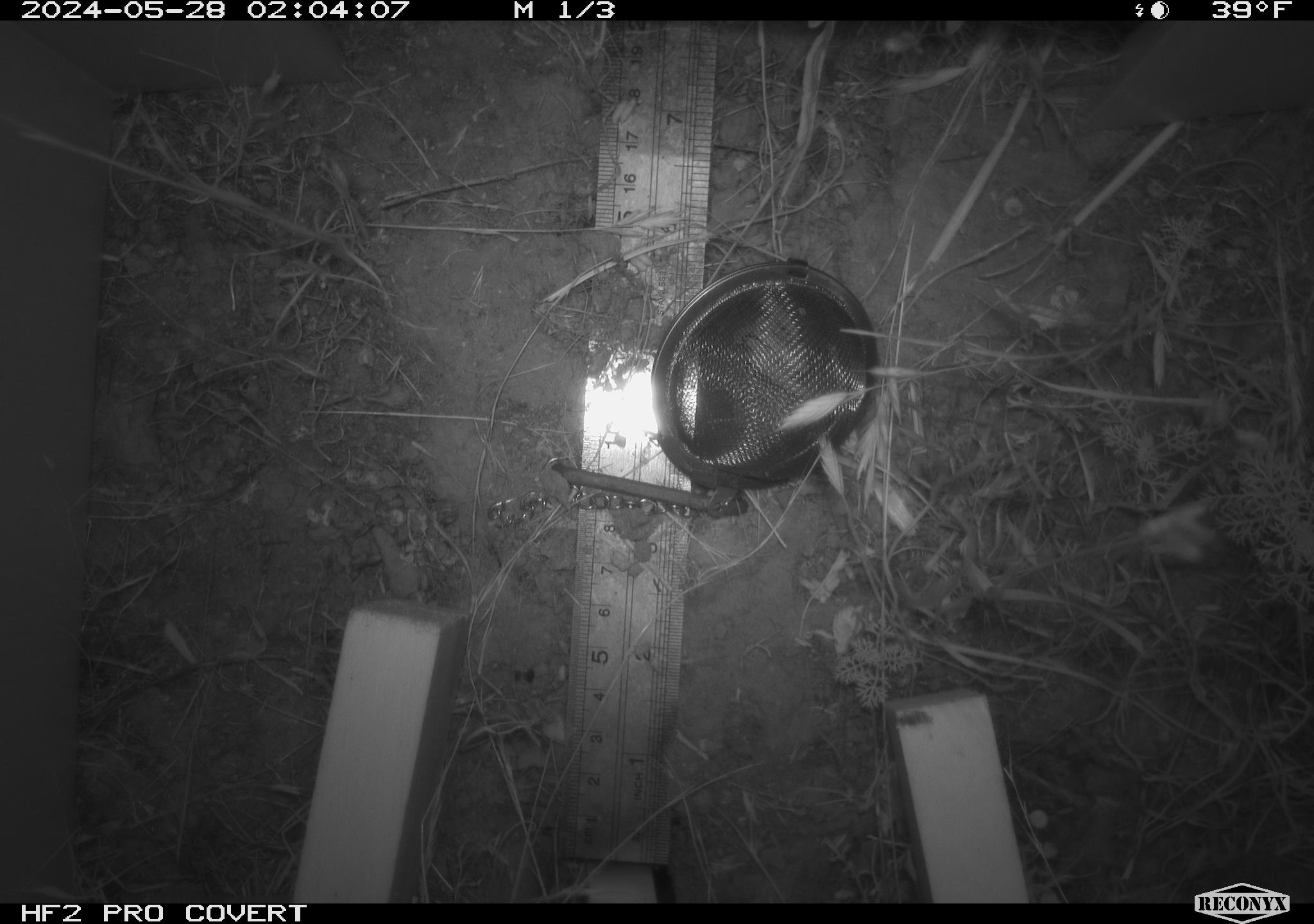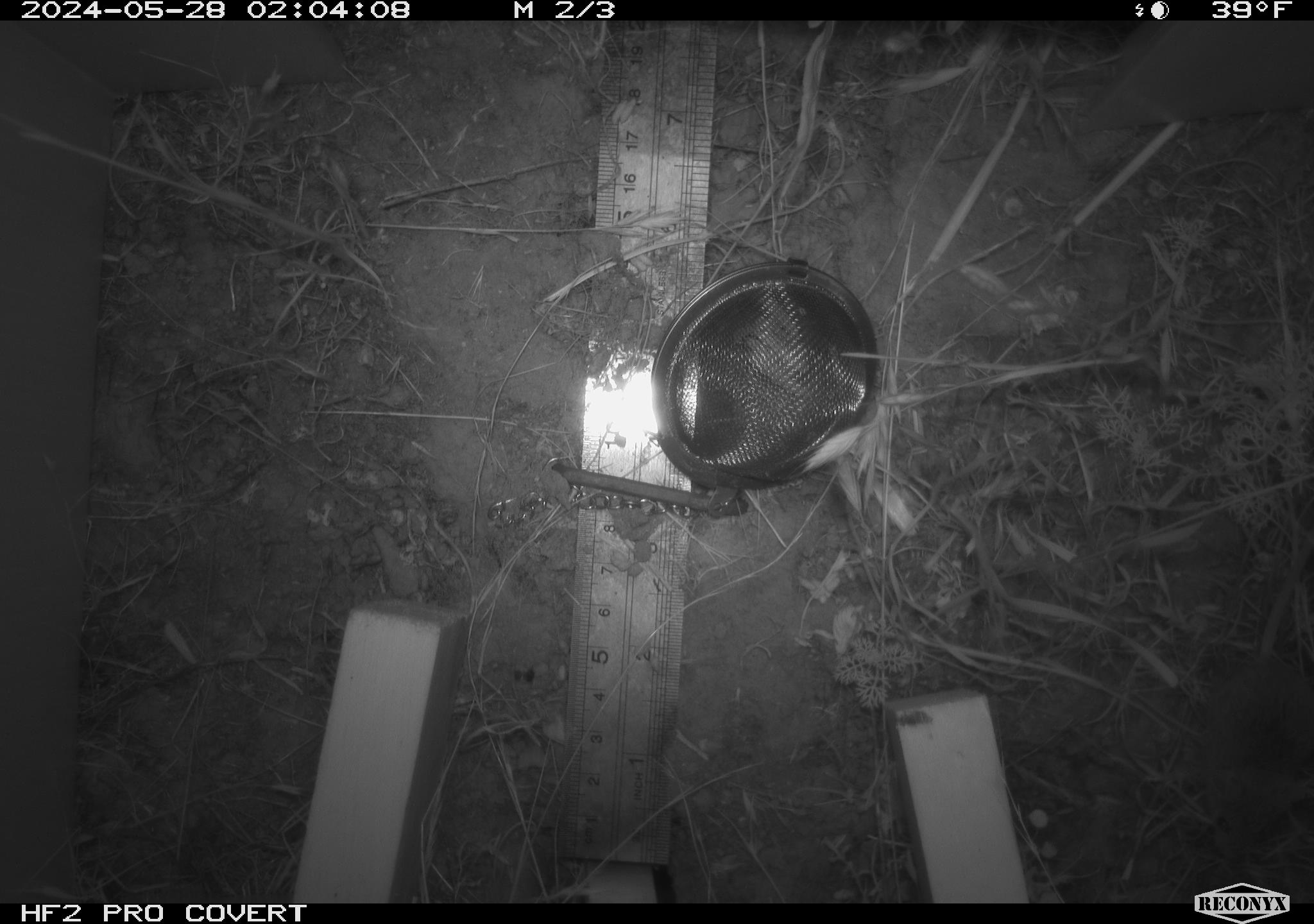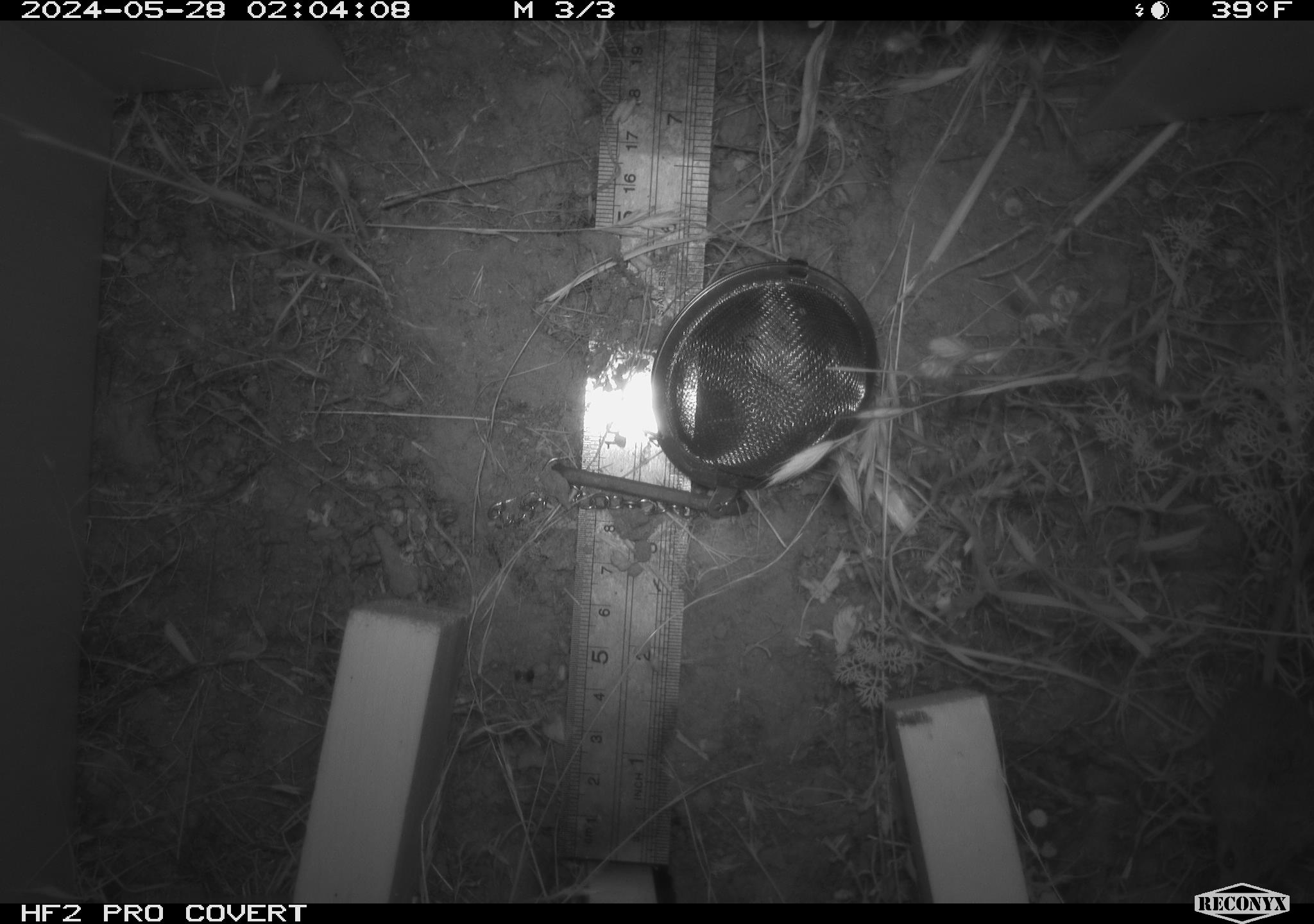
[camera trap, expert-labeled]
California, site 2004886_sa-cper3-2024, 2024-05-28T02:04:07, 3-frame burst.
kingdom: Animalia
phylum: Chordata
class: Mammalia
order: Rodentia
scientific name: Rodentia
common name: rodent